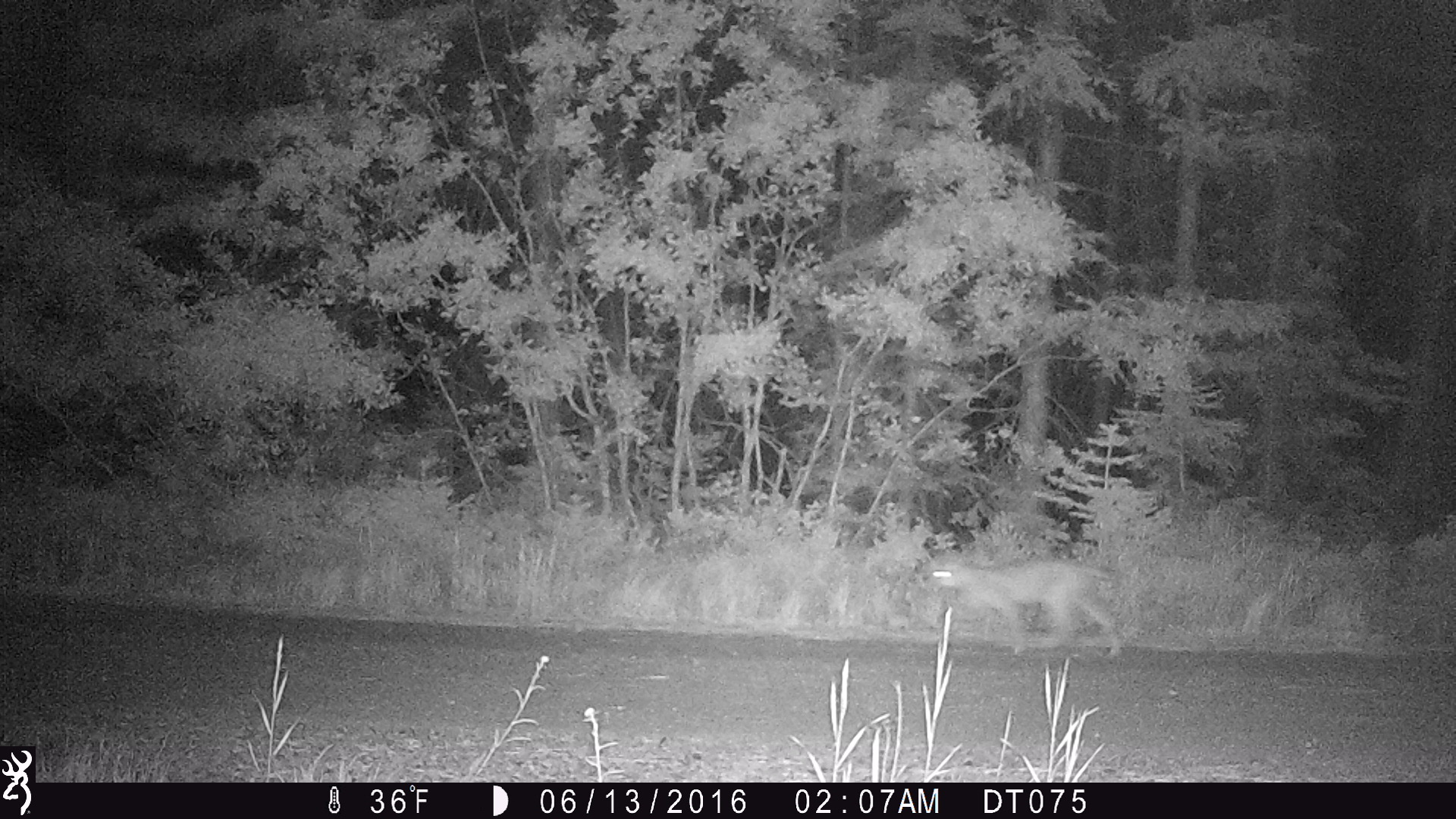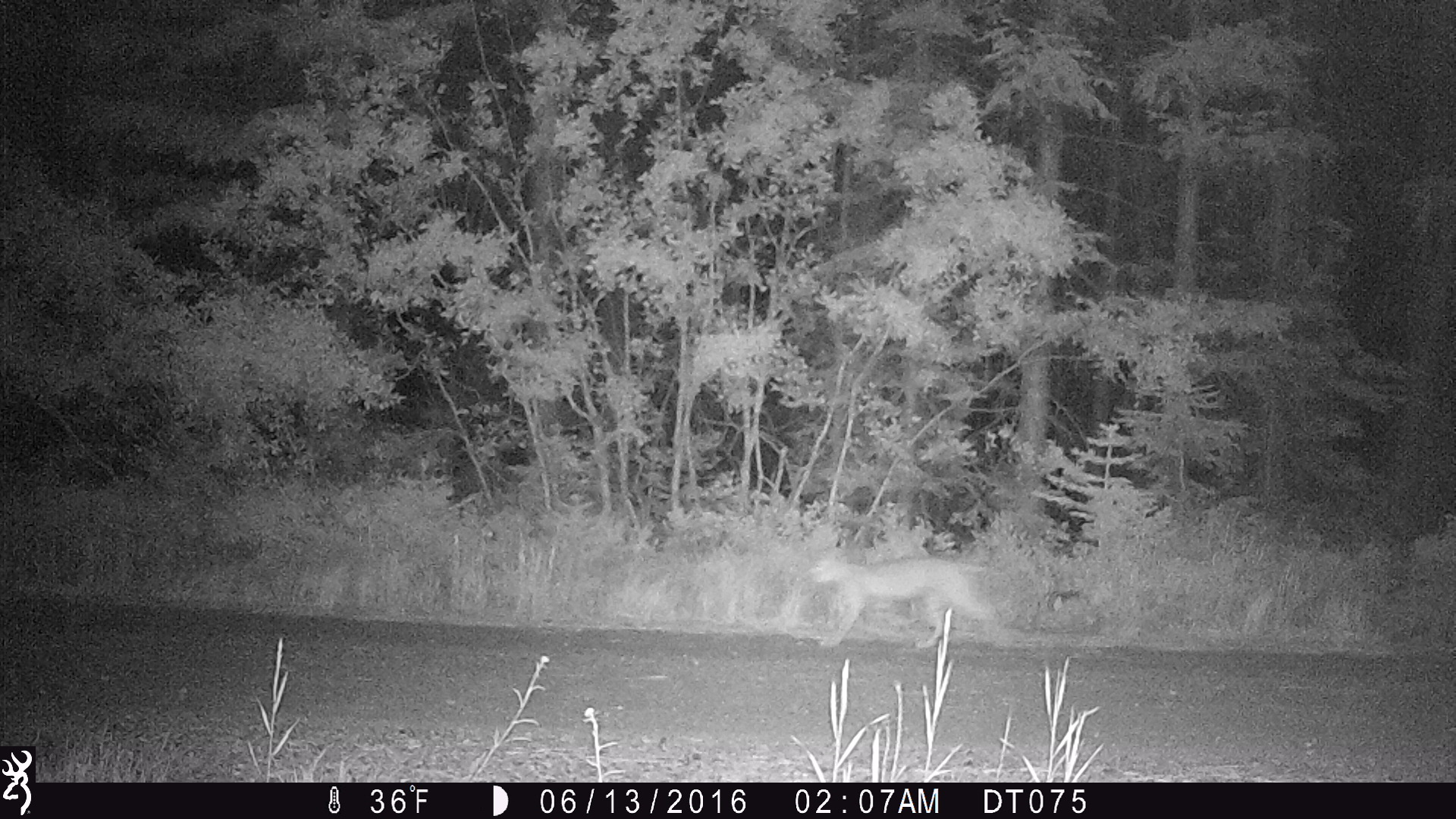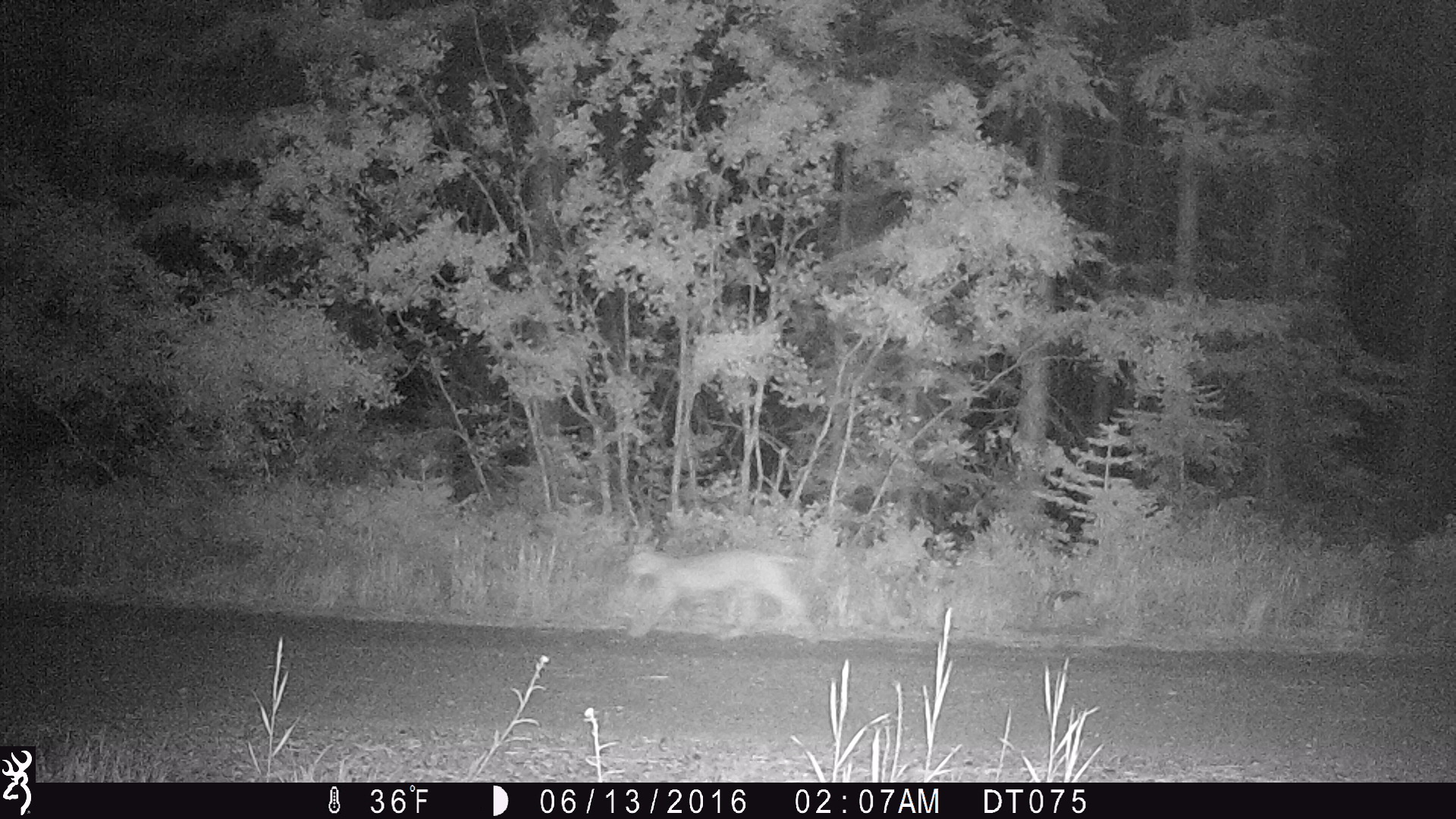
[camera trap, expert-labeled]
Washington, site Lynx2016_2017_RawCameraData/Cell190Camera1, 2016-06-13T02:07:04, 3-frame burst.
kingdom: Animalia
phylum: Chordata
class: Mammalia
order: Carnivora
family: Felidae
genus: Lynx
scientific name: Lynx rufus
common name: bobcat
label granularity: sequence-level